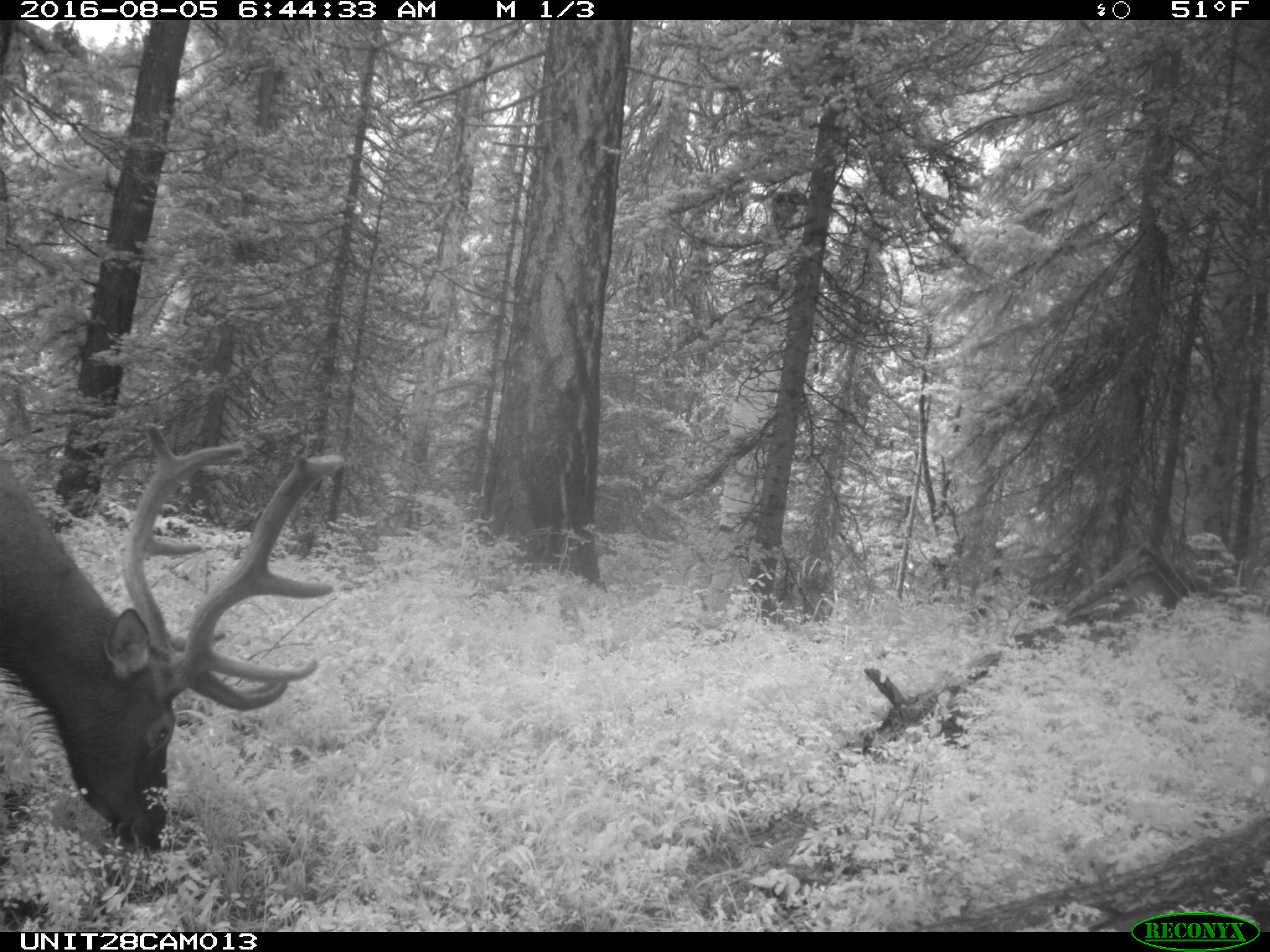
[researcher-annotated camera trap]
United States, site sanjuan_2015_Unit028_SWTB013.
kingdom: Animalia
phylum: Chordata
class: Mammalia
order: Artiodactyla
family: Cervidae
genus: Cervus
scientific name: Cervus elaphus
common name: red deer